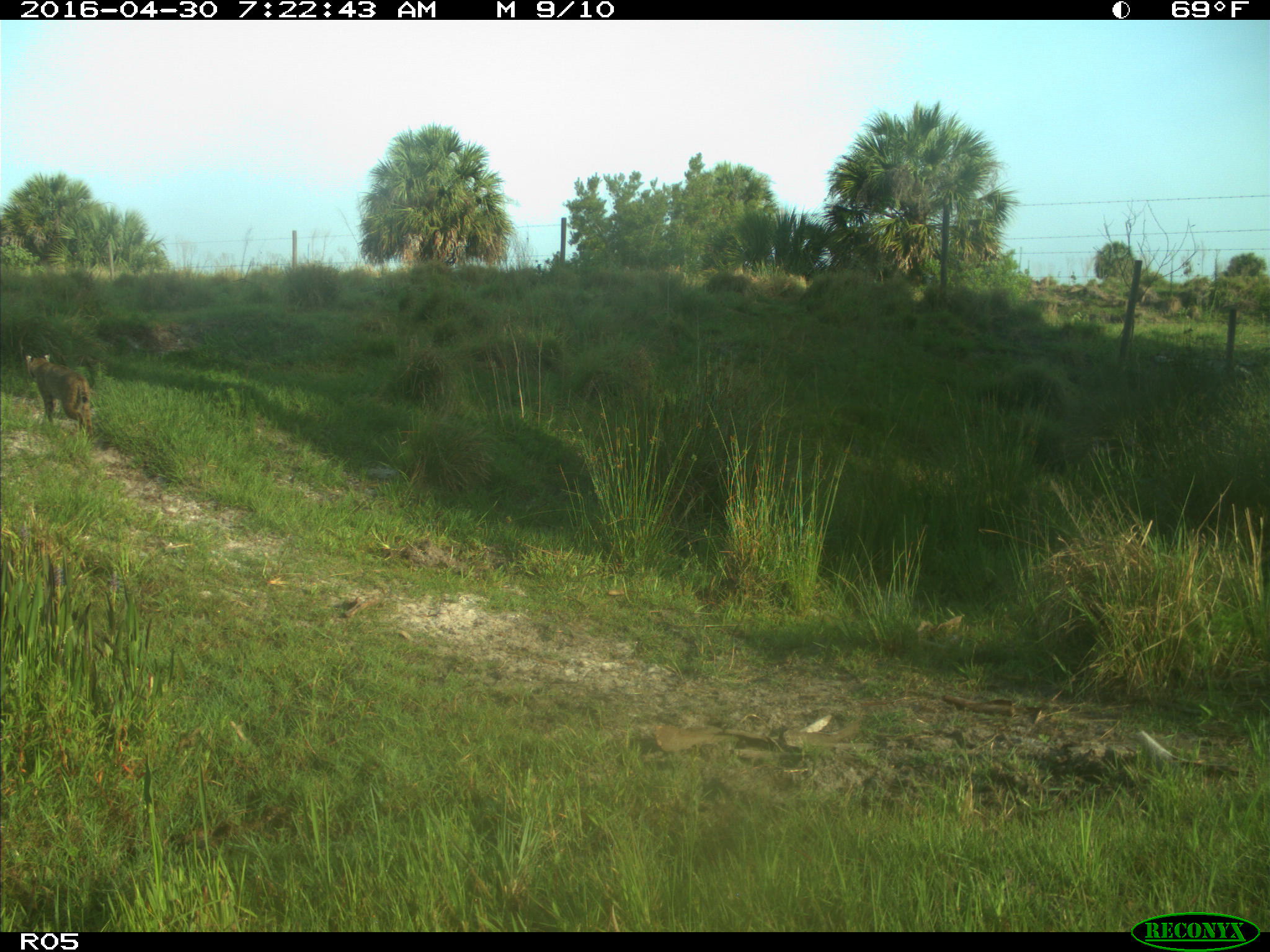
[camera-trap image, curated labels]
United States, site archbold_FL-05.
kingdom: Animalia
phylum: Chordata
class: Mammalia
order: Carnivora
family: Felidae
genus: Lynx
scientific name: Lynx rufus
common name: bobcat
Lynx rufus (bobcat).